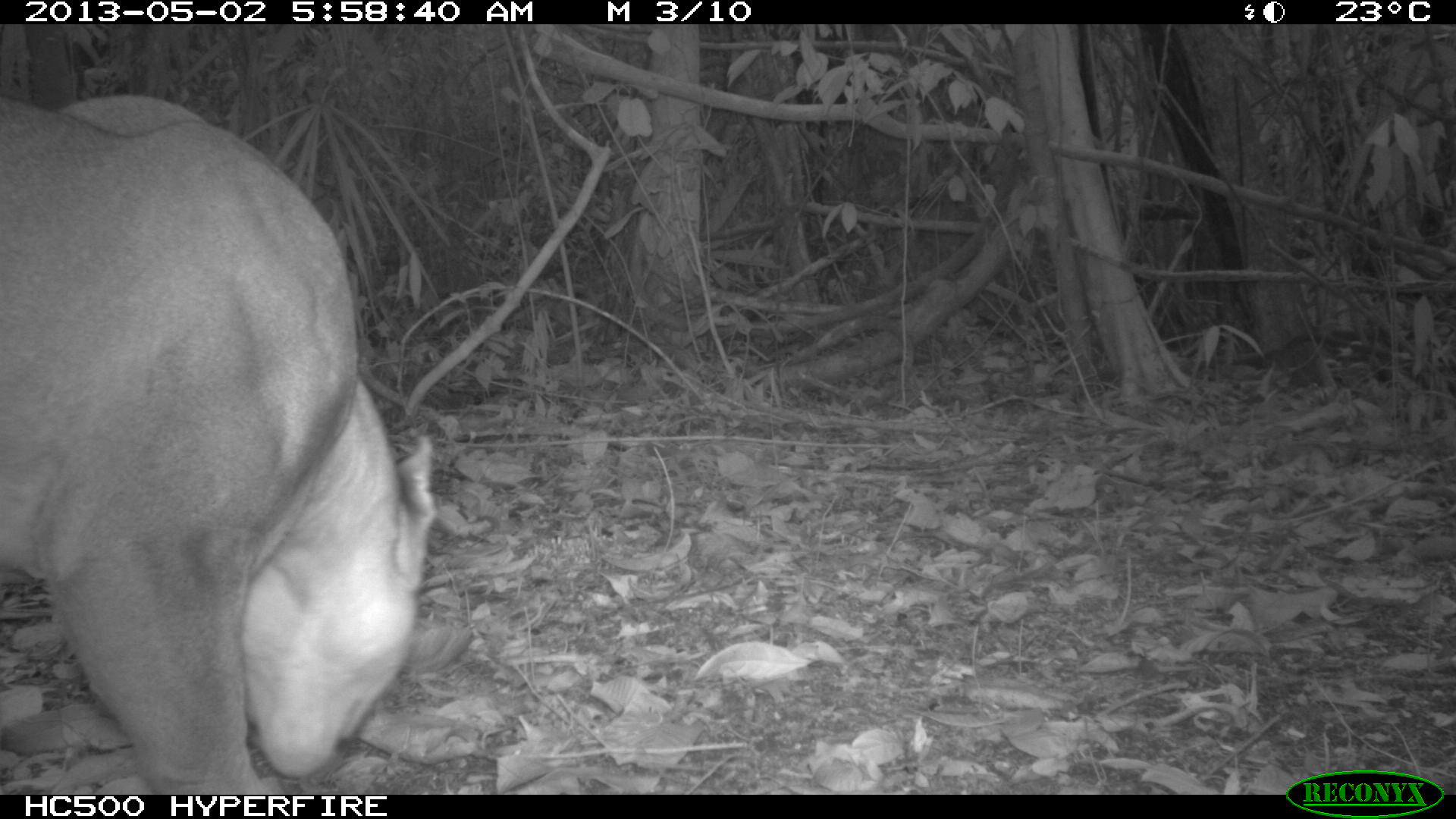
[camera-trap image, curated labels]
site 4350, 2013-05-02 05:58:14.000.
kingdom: Animalia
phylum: Chordata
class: Mammalia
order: Carnivora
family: Felidae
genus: Puma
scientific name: Puma concolor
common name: mountain lion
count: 1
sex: male